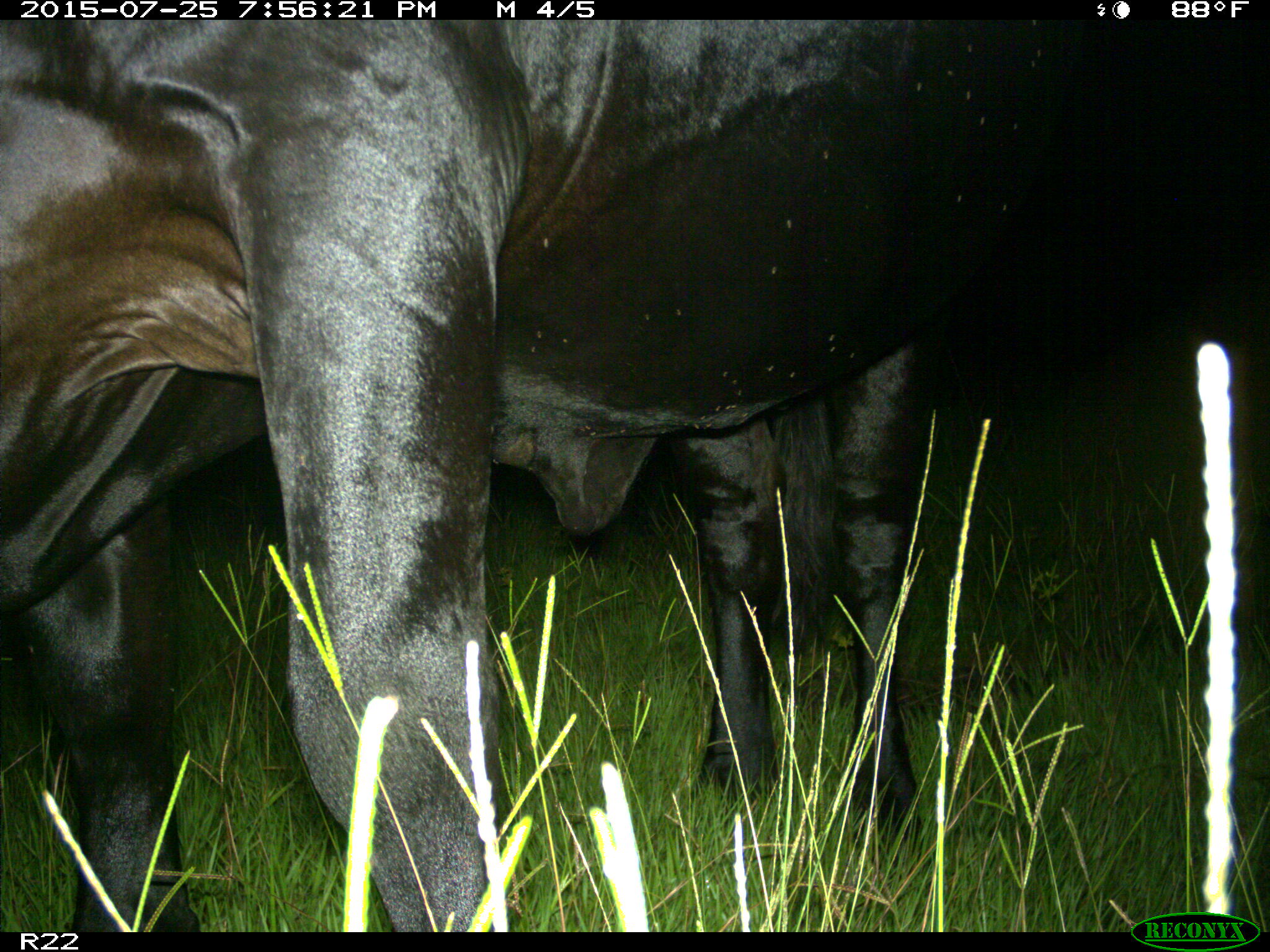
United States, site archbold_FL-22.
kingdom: Animalia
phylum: Chordata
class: Mammalia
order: Artiodactyla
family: Bovidae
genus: Bos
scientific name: Bos taurus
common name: domestic cow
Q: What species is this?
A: Bos taurus (domestic cow).